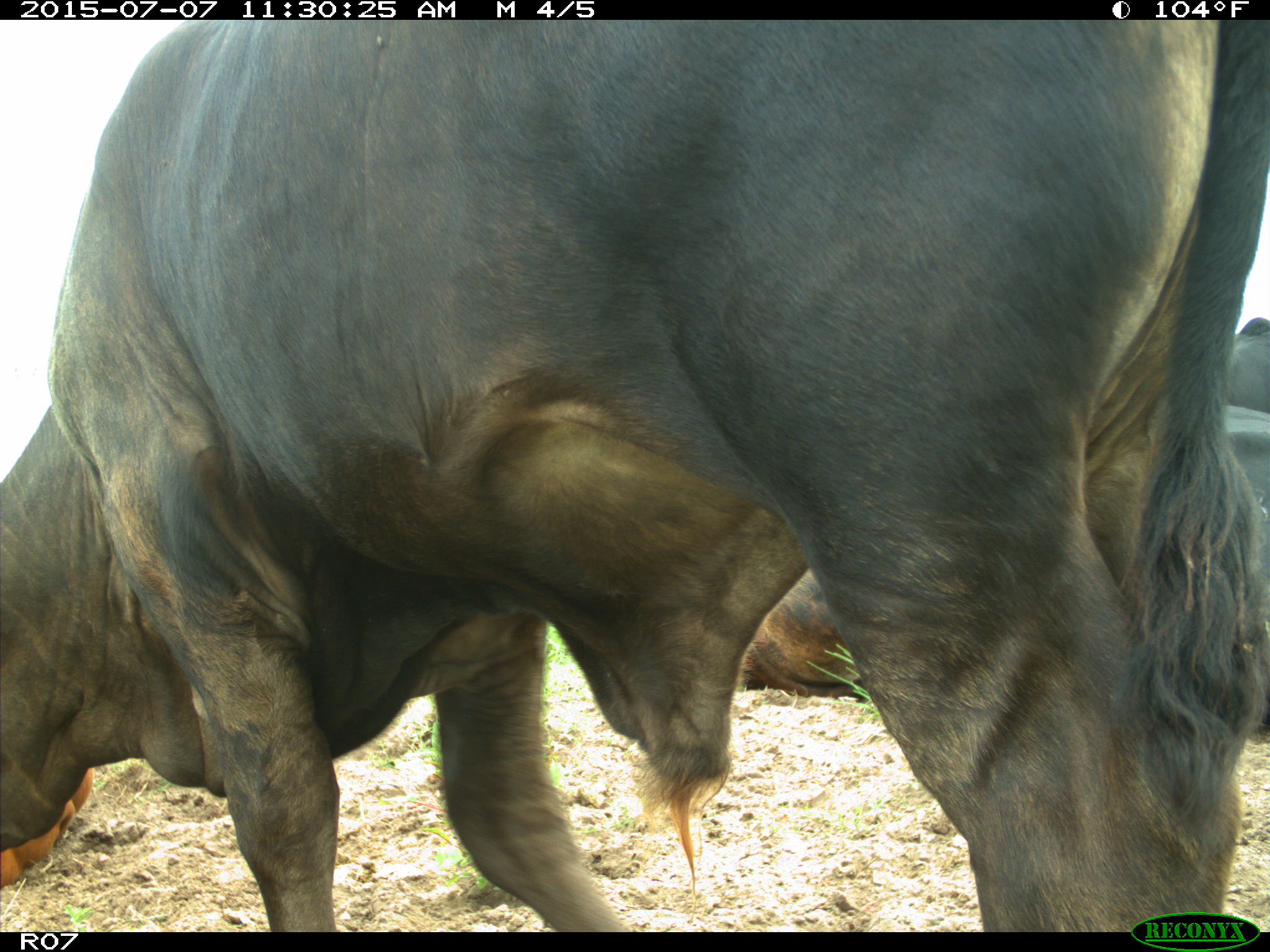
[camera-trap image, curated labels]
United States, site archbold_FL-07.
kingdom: Animalia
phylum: Chordata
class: Mammalia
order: Artiodactyla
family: Bovidae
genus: Bos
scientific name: Bos taurus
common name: domestic cow